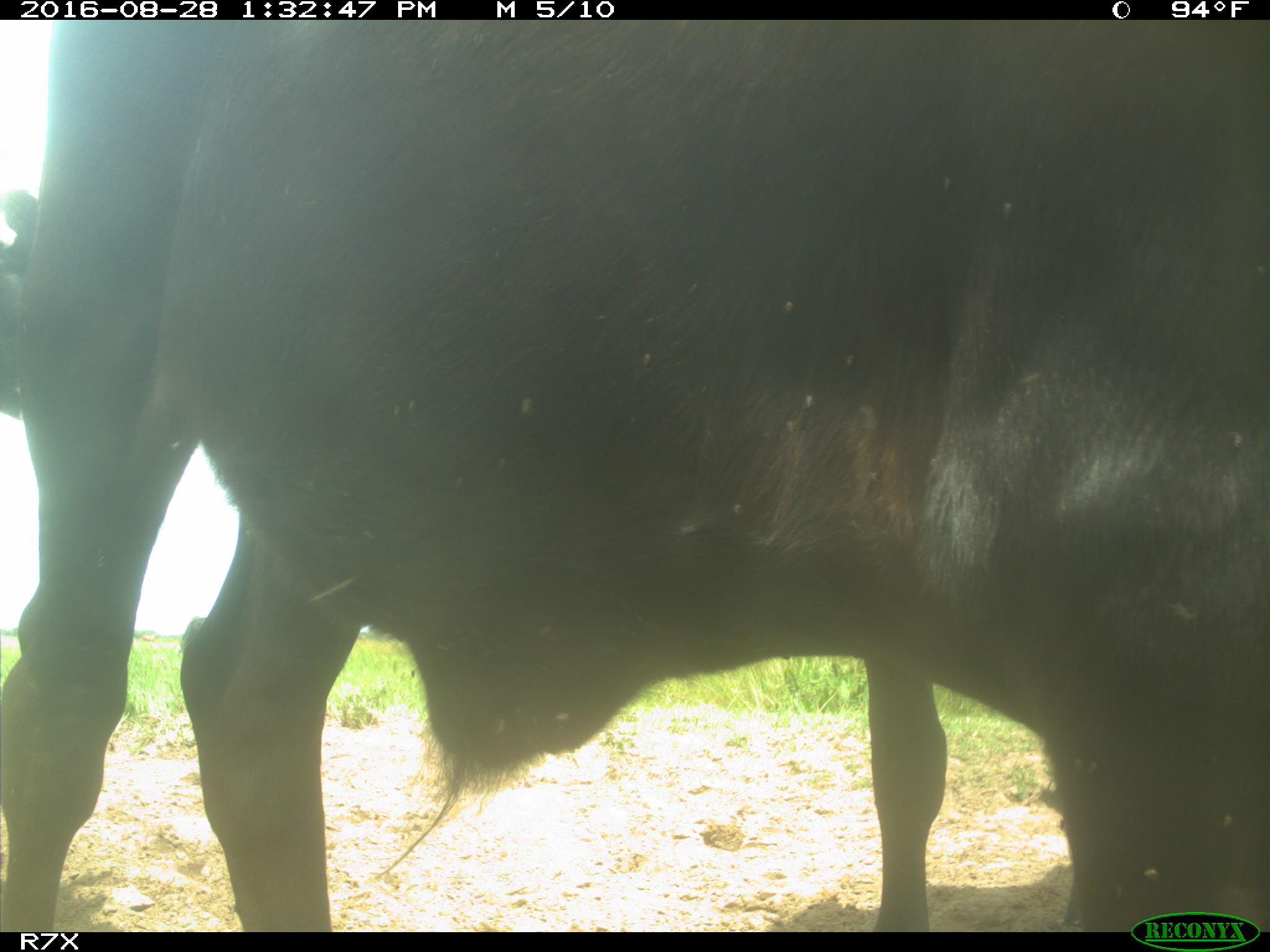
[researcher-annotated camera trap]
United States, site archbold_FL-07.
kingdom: Animalia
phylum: Chordata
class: Mammalia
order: Artiodactyla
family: Bovidae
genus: Bos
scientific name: Bos taurus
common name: domestic cow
Bos taurus (domestic cow).